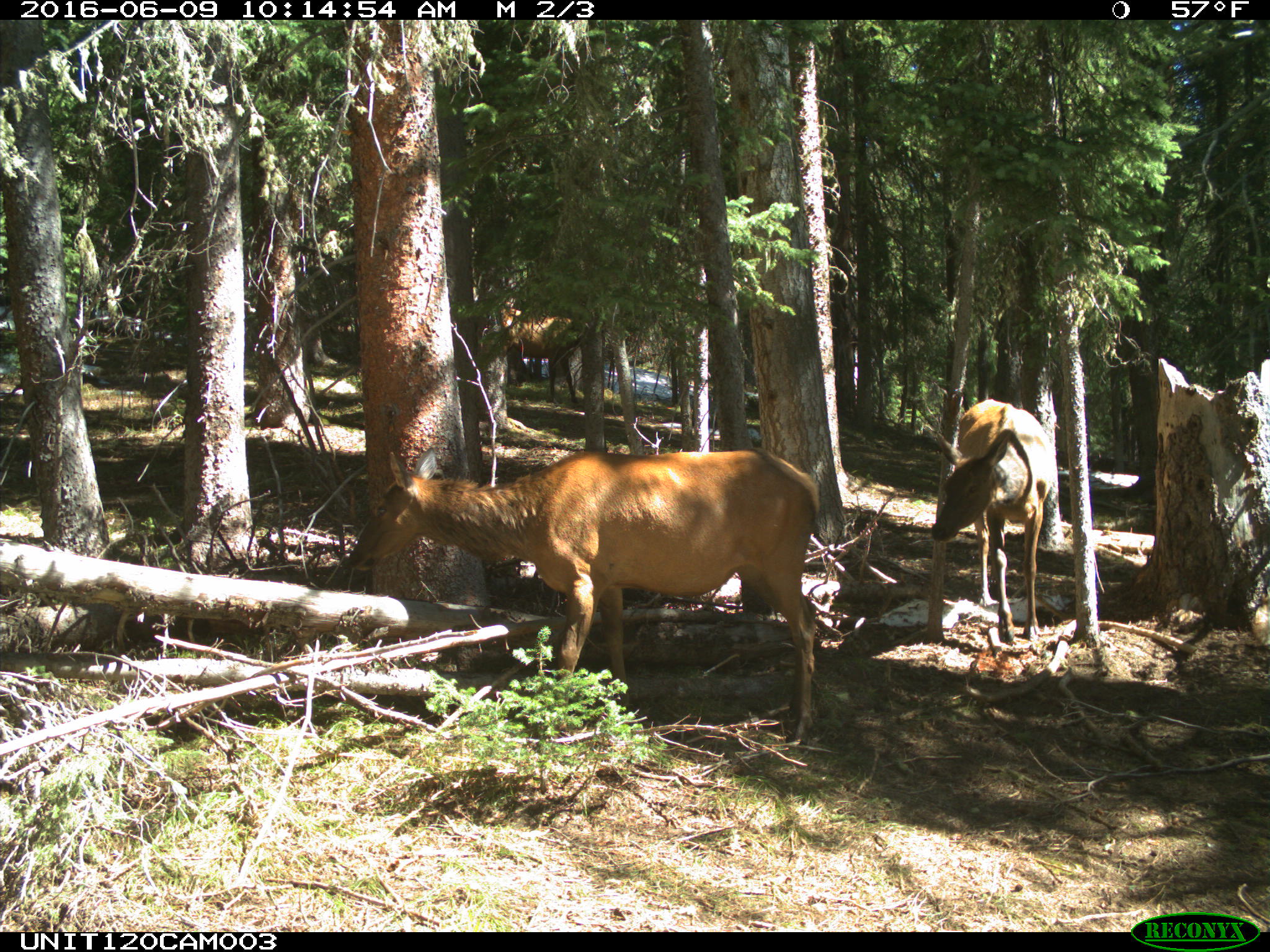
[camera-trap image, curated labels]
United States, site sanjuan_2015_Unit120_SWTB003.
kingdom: Animalia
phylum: Chordata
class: Mammalia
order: Artiodactyla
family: Cervidae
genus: Cervus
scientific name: Cervus elaphus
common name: red deer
Cervus elaphus (red deer).